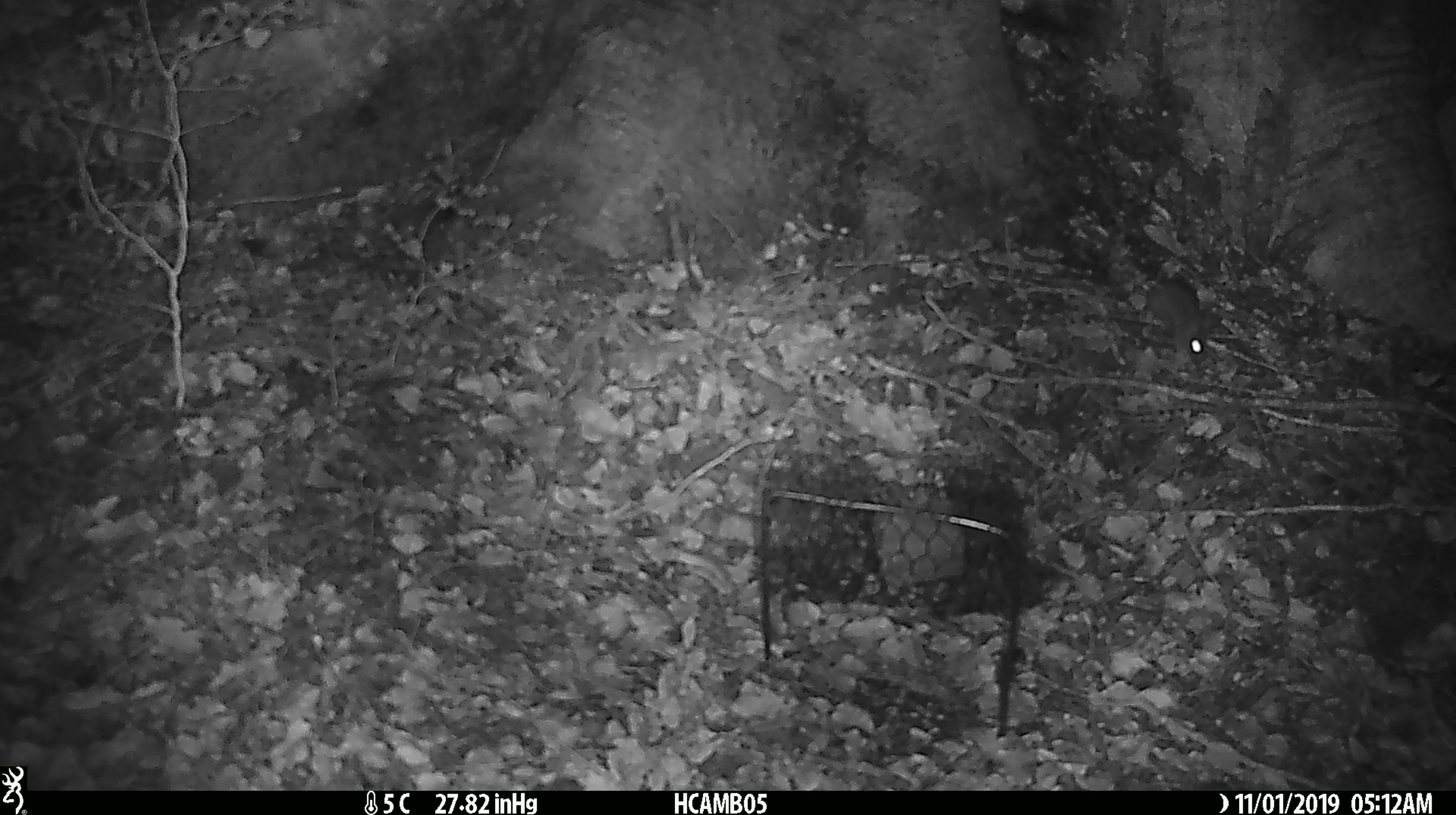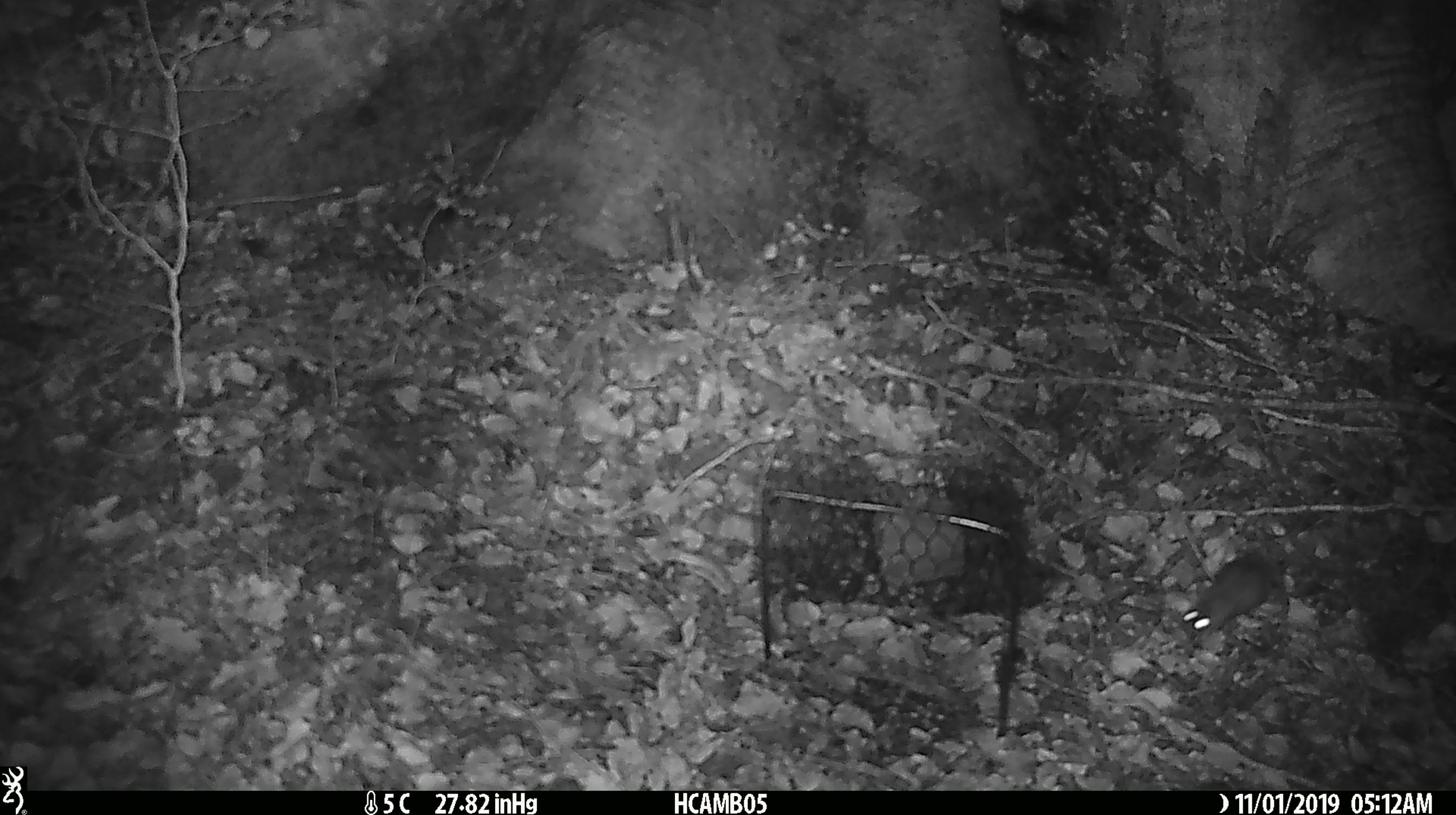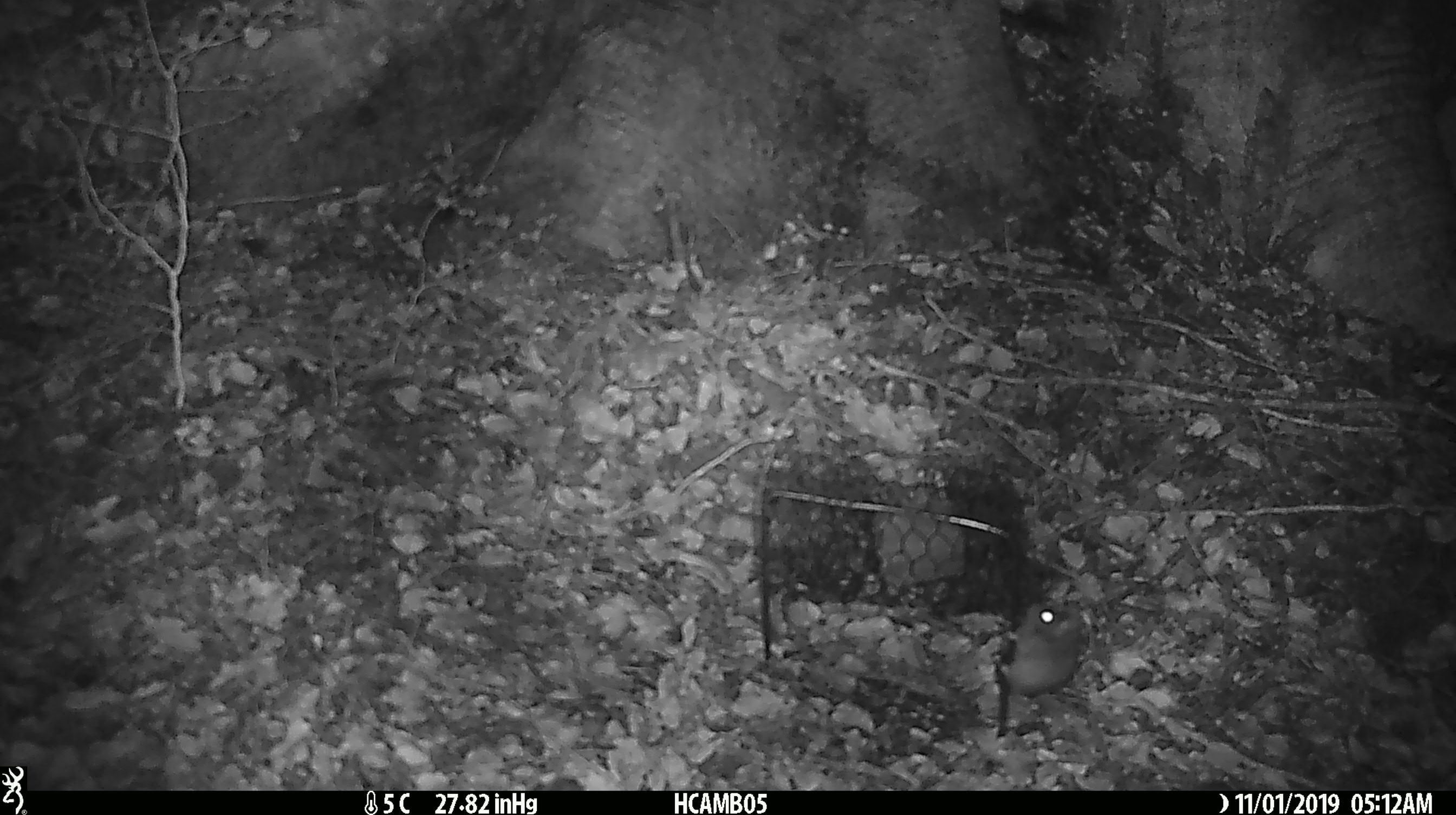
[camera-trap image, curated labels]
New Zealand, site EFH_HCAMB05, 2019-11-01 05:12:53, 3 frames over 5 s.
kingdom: Animalia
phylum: Chordata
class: Mammalia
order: Rodentia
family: Muridae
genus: Mus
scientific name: Mus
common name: mouse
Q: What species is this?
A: Mouse (Mus).